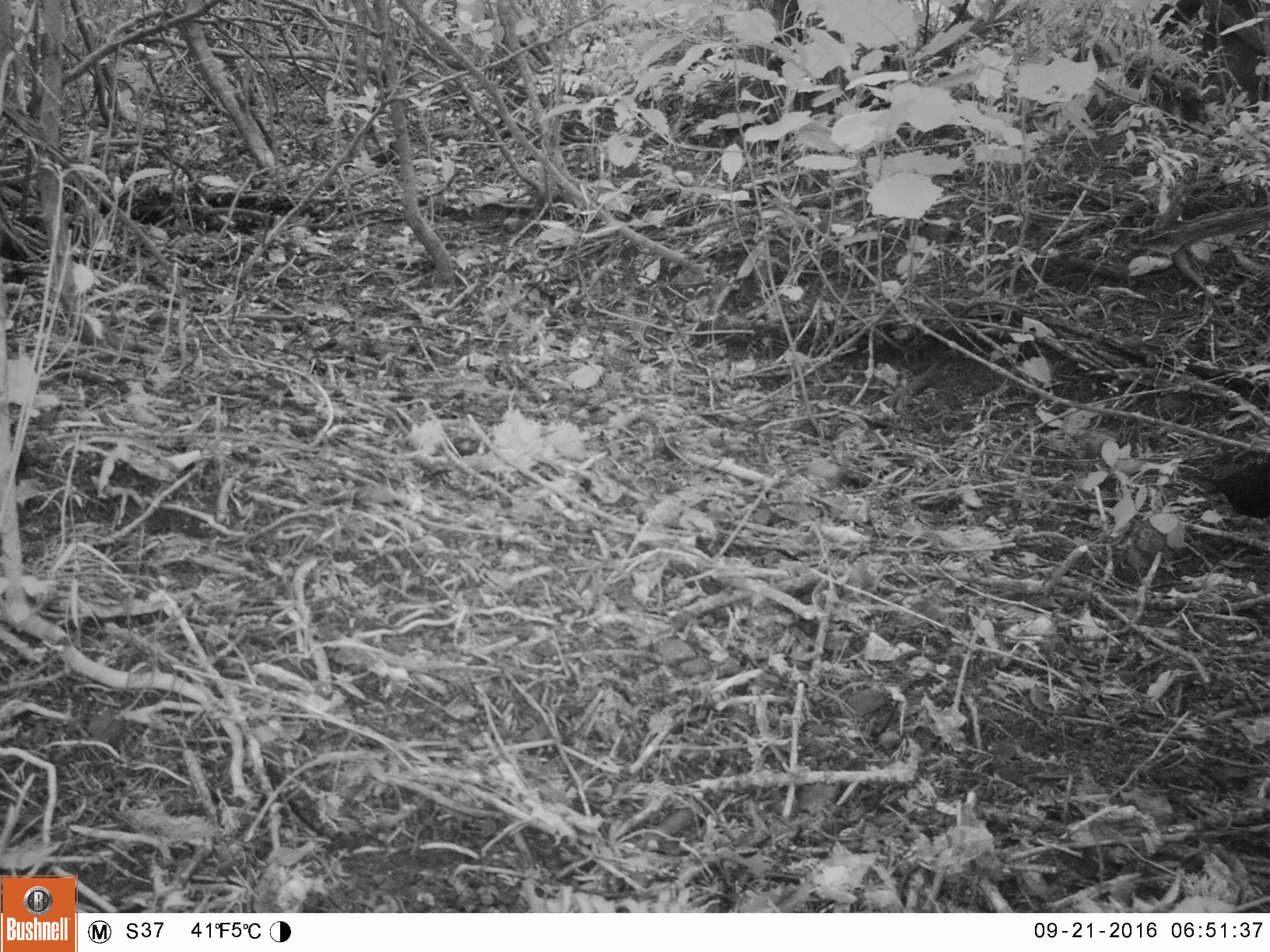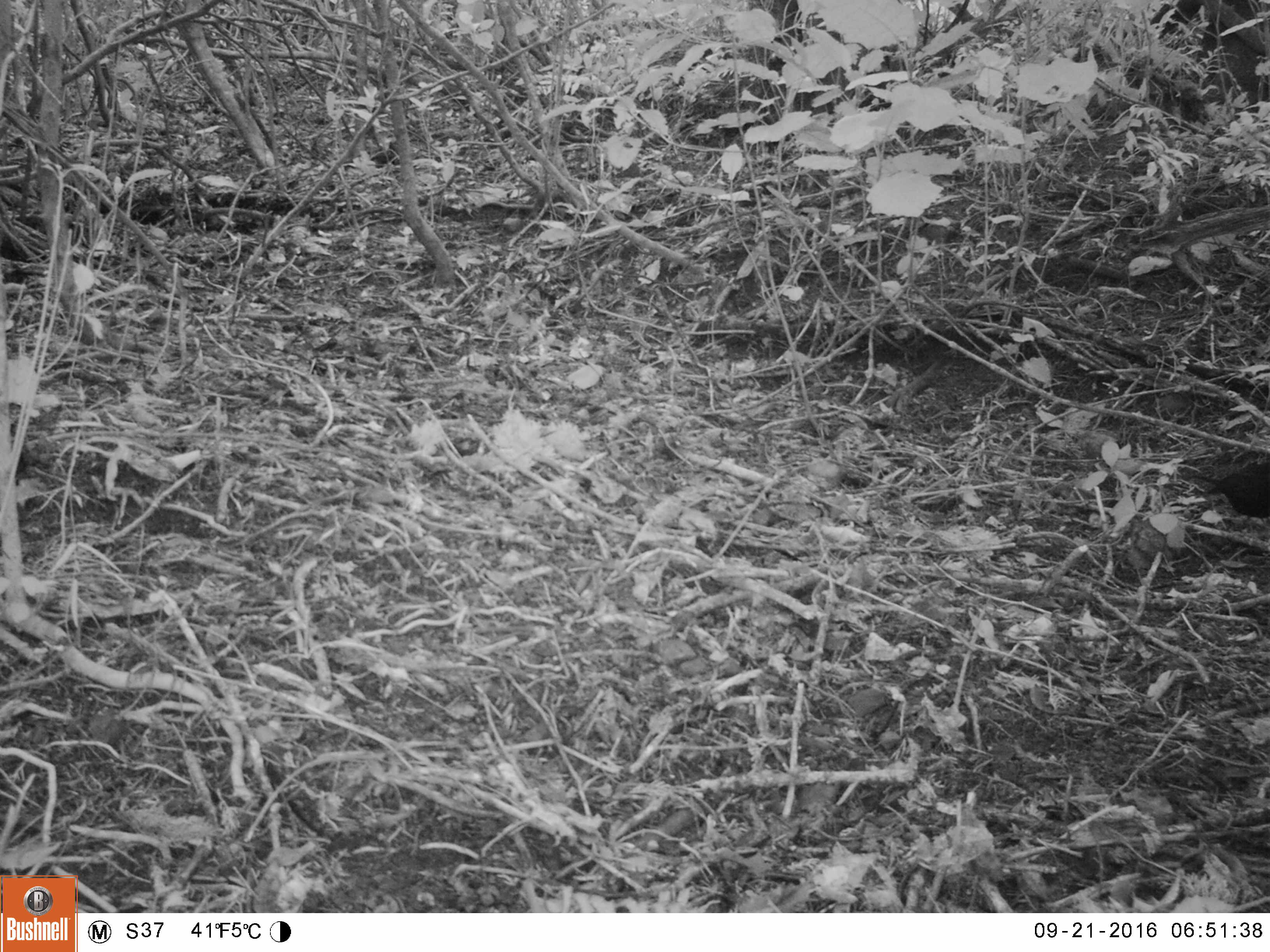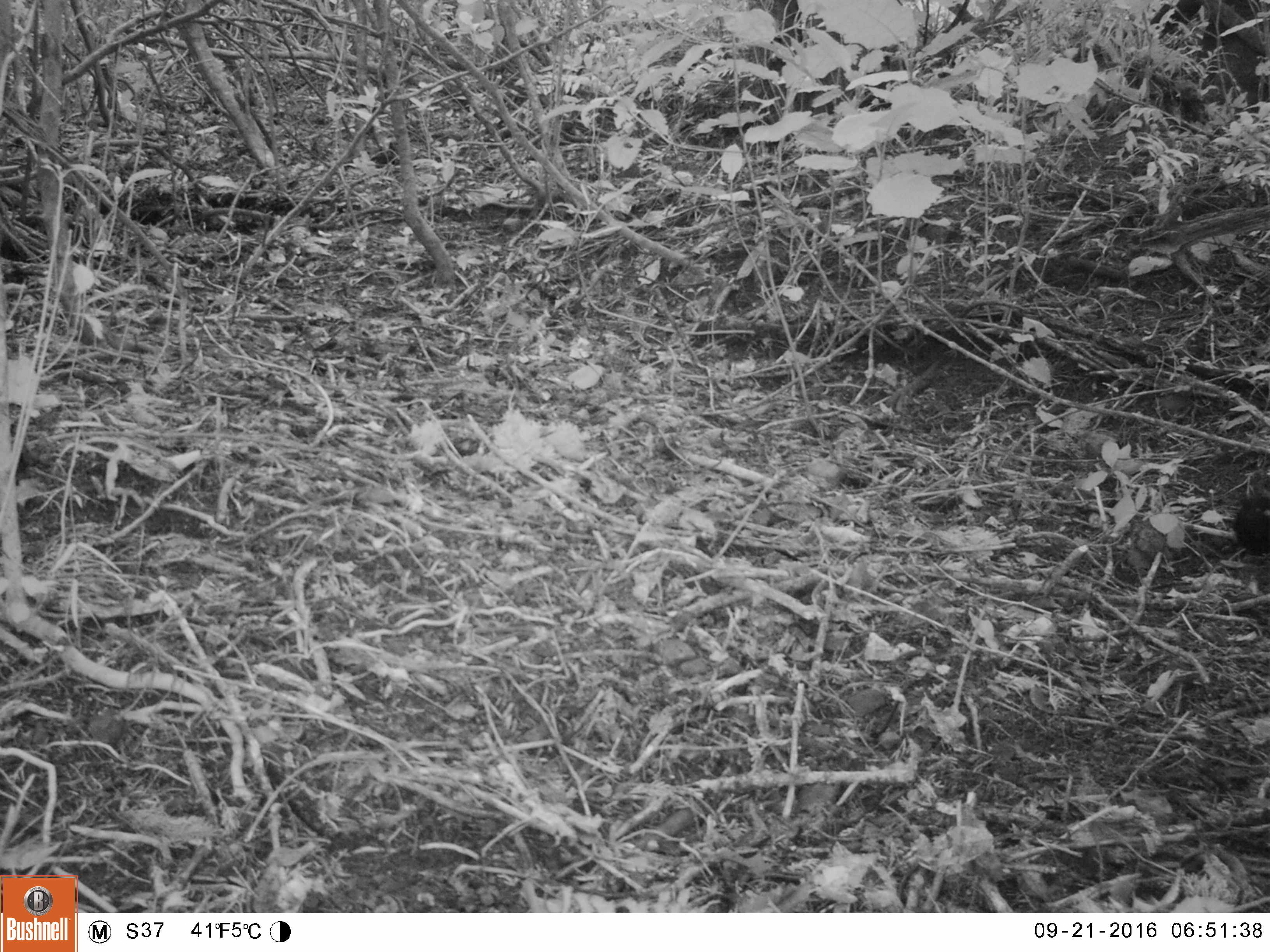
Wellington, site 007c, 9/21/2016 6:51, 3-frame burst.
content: unidentified animal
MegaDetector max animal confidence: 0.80